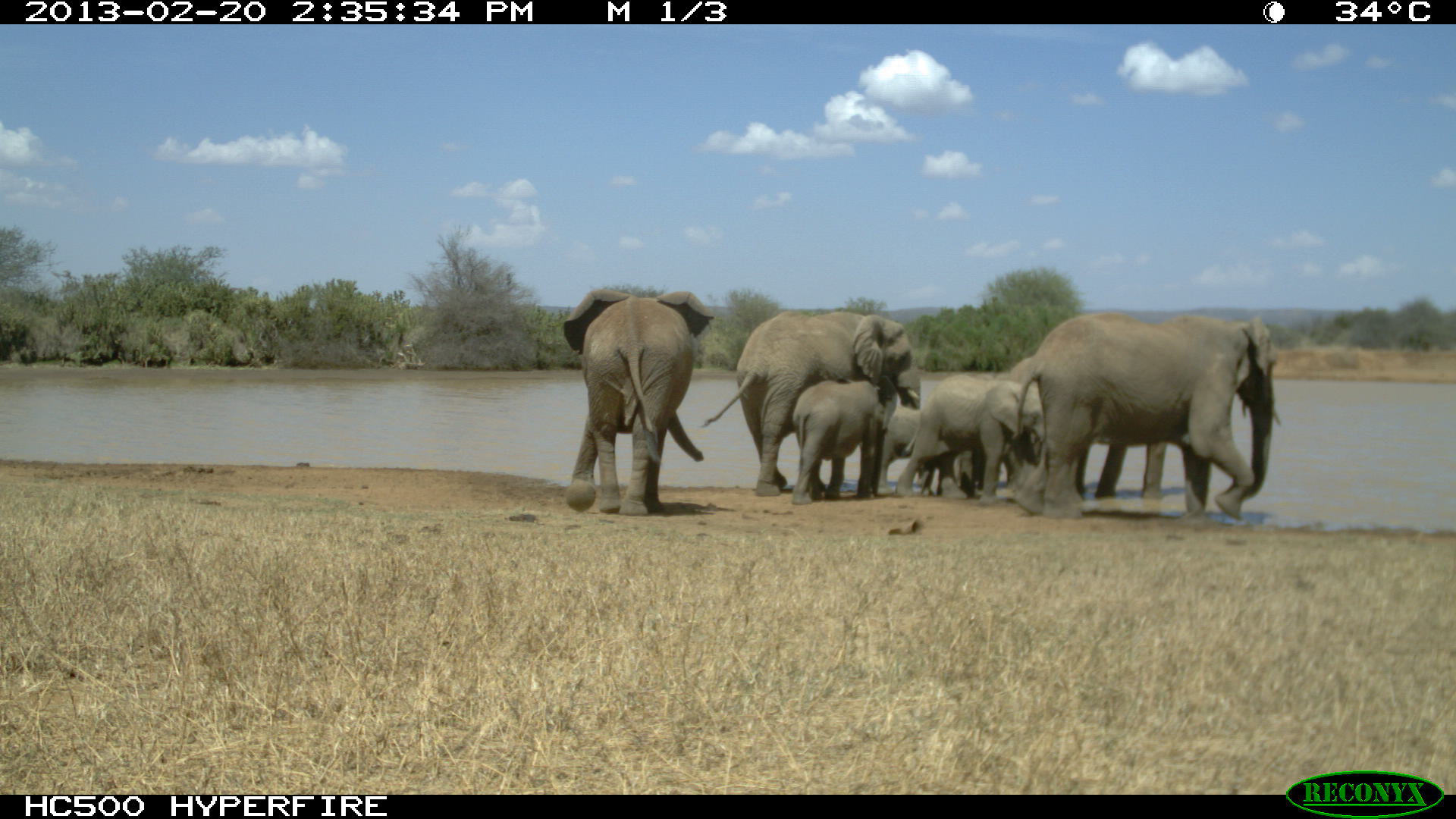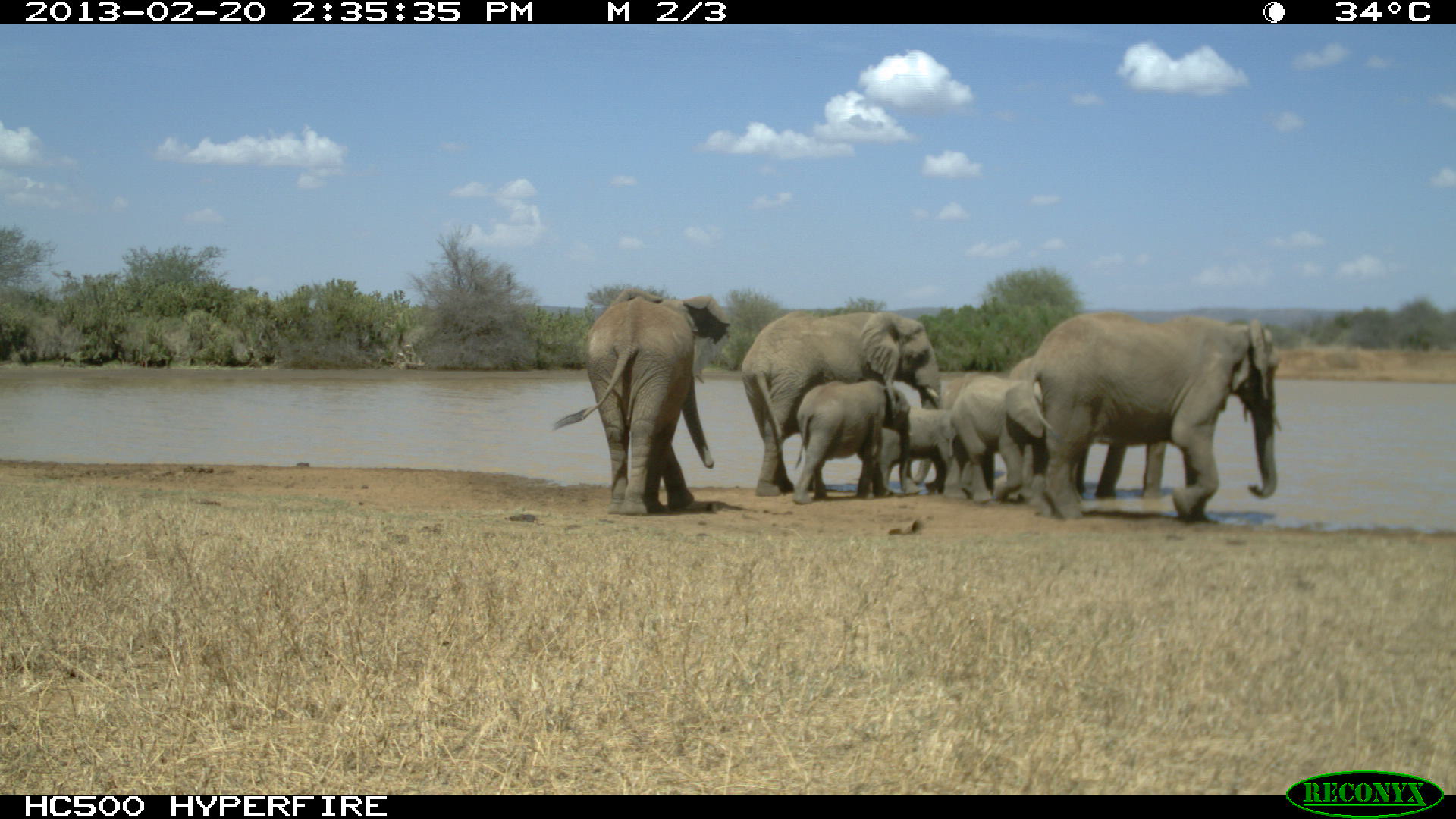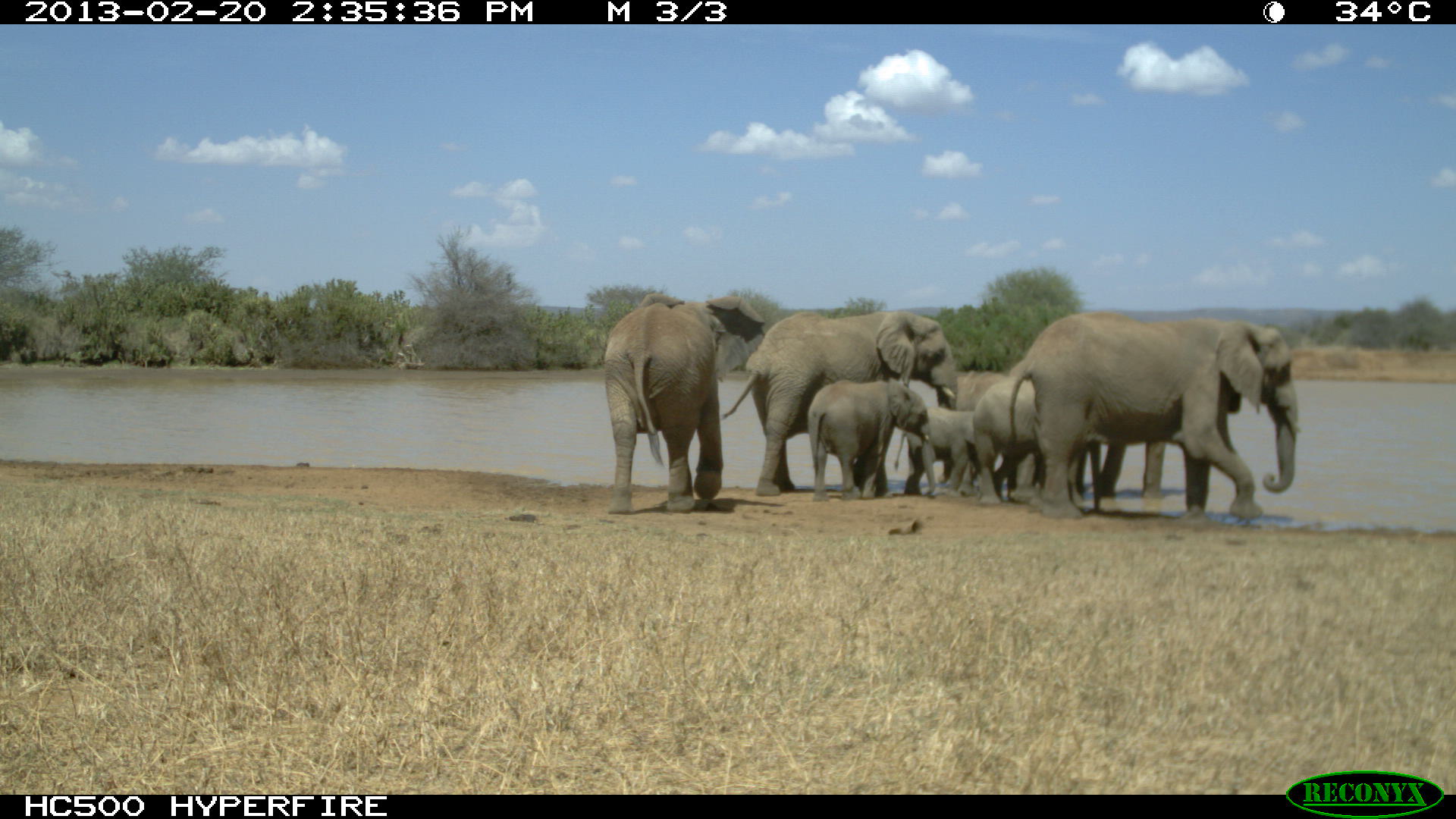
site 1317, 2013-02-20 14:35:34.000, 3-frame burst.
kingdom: Animalia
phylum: Chordata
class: Mammalia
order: Proboscidea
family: Elephantidae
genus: Loxodonta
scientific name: Loxodonta africana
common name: african bush elephant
Loxodonta africana (african bush elephant), count 1.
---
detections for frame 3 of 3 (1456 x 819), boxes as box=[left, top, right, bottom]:
loxodonta africana: box=[1006, 310, 1298, 522]; box=[722, 307, 960, 503]; box=[598, 290, 764, 520]; box=[805, 377, 935, 502]; box=[973, 366, 1085, 507]; box=[892, 401, 995, 497]; box=[939, 370, 1007, 486]